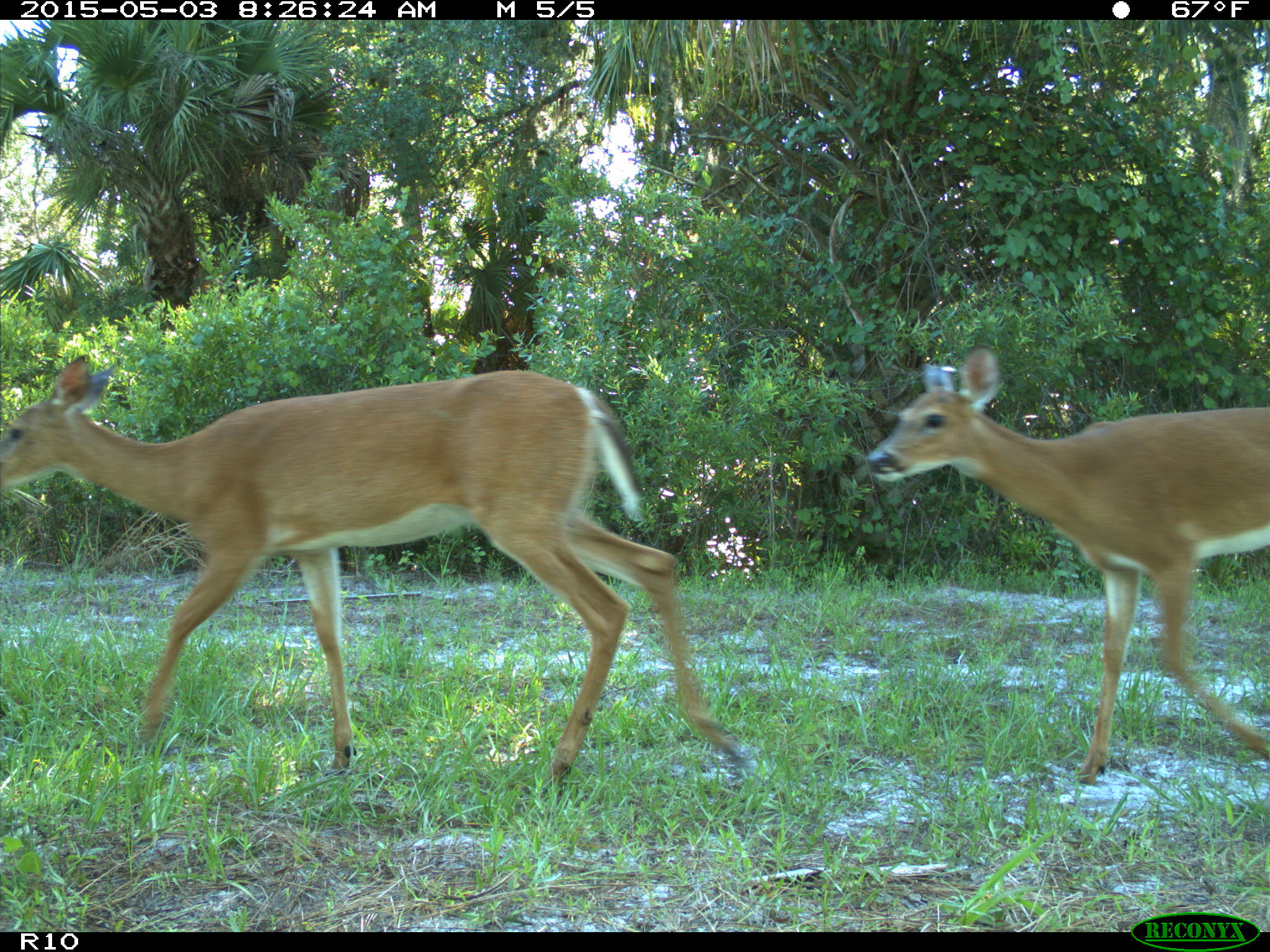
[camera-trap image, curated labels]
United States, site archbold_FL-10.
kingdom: Animalia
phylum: Chordata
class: Mammalia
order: Artiodactyla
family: Cervidae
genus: Odocoileus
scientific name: Odocoileus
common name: deer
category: unidentified deer